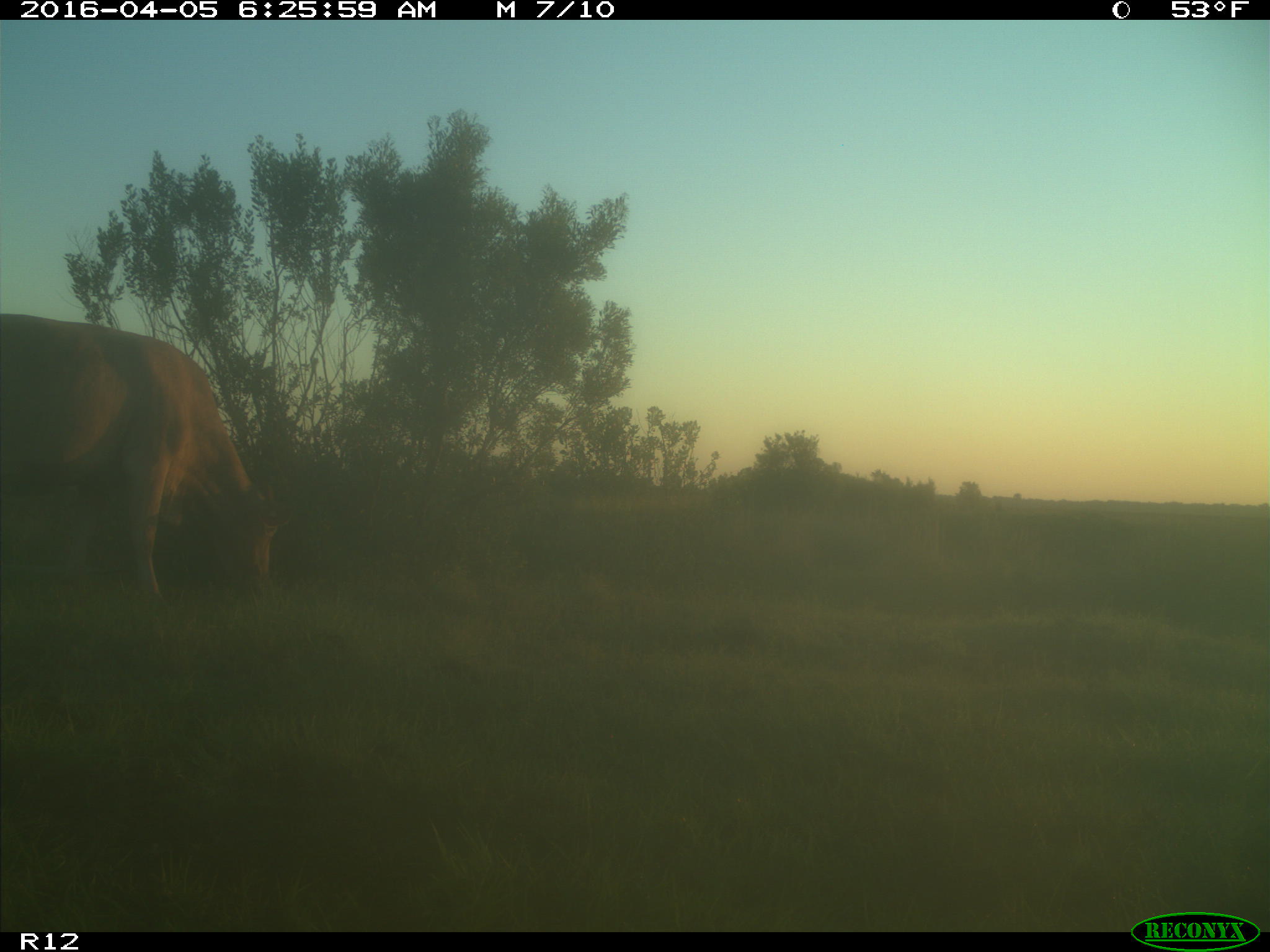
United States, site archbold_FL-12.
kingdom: Animalia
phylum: Chordata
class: Mammalia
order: Artiodactyla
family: Bovidae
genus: Bos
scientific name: Bos taurus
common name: domestic cow